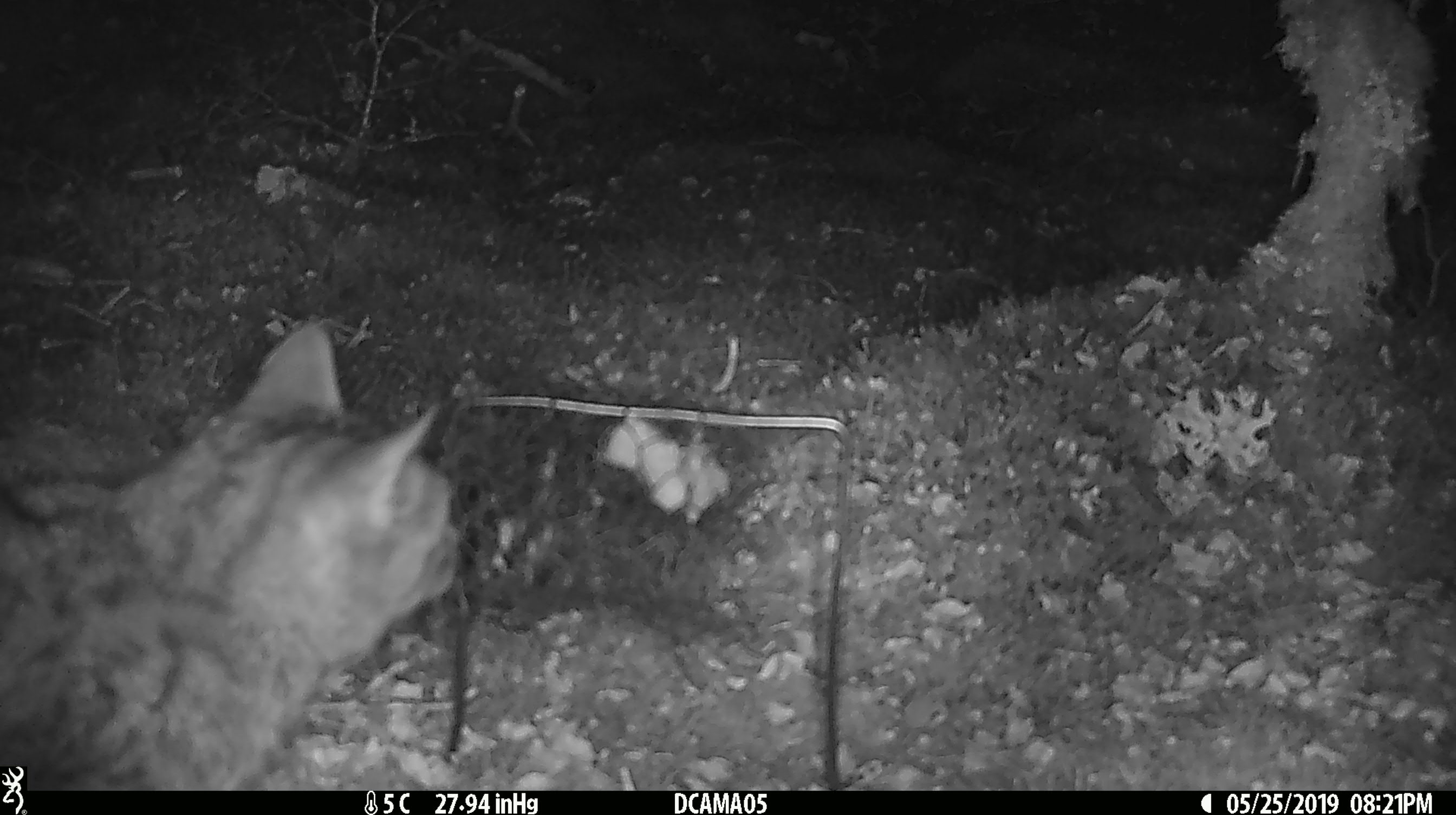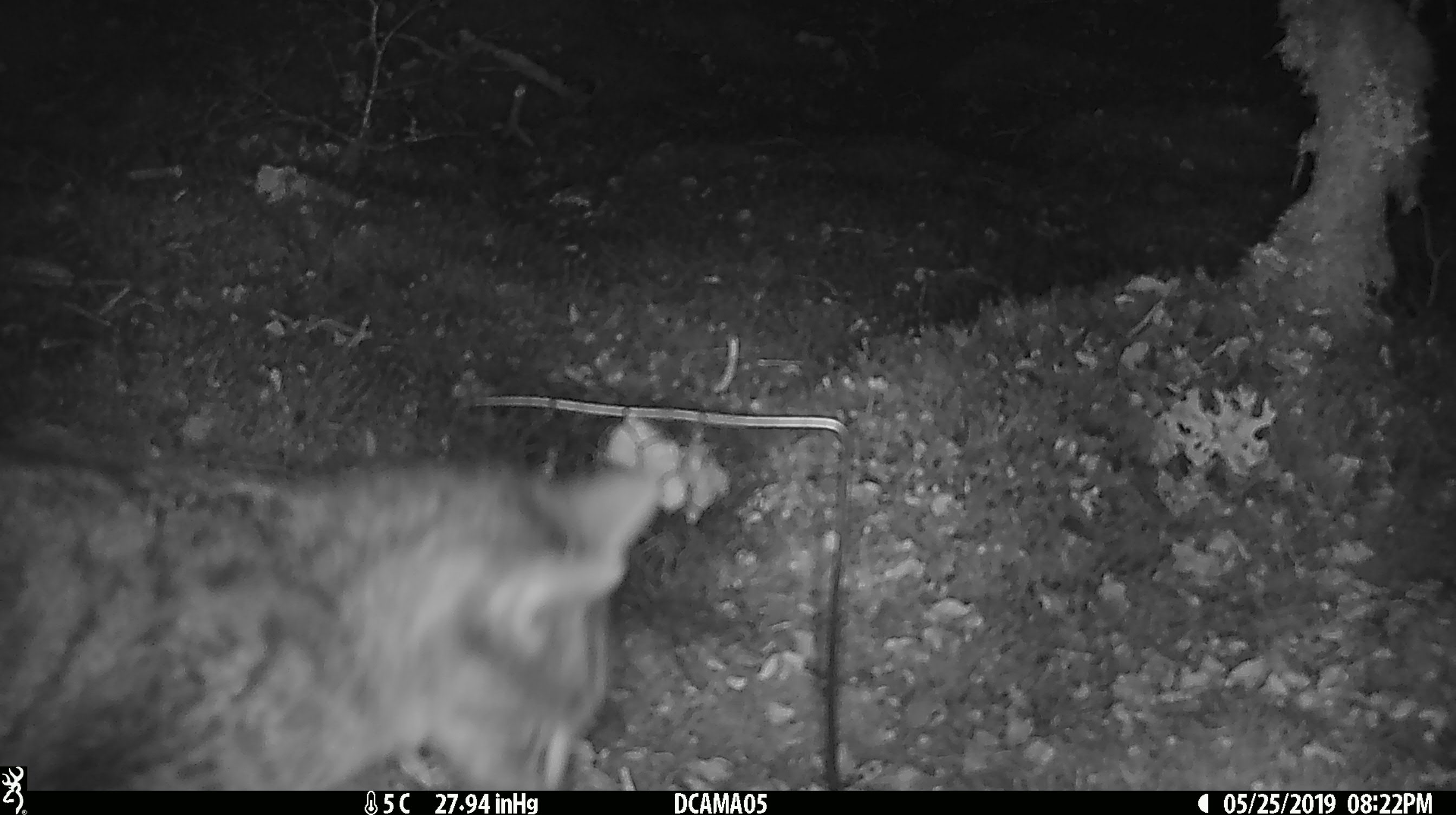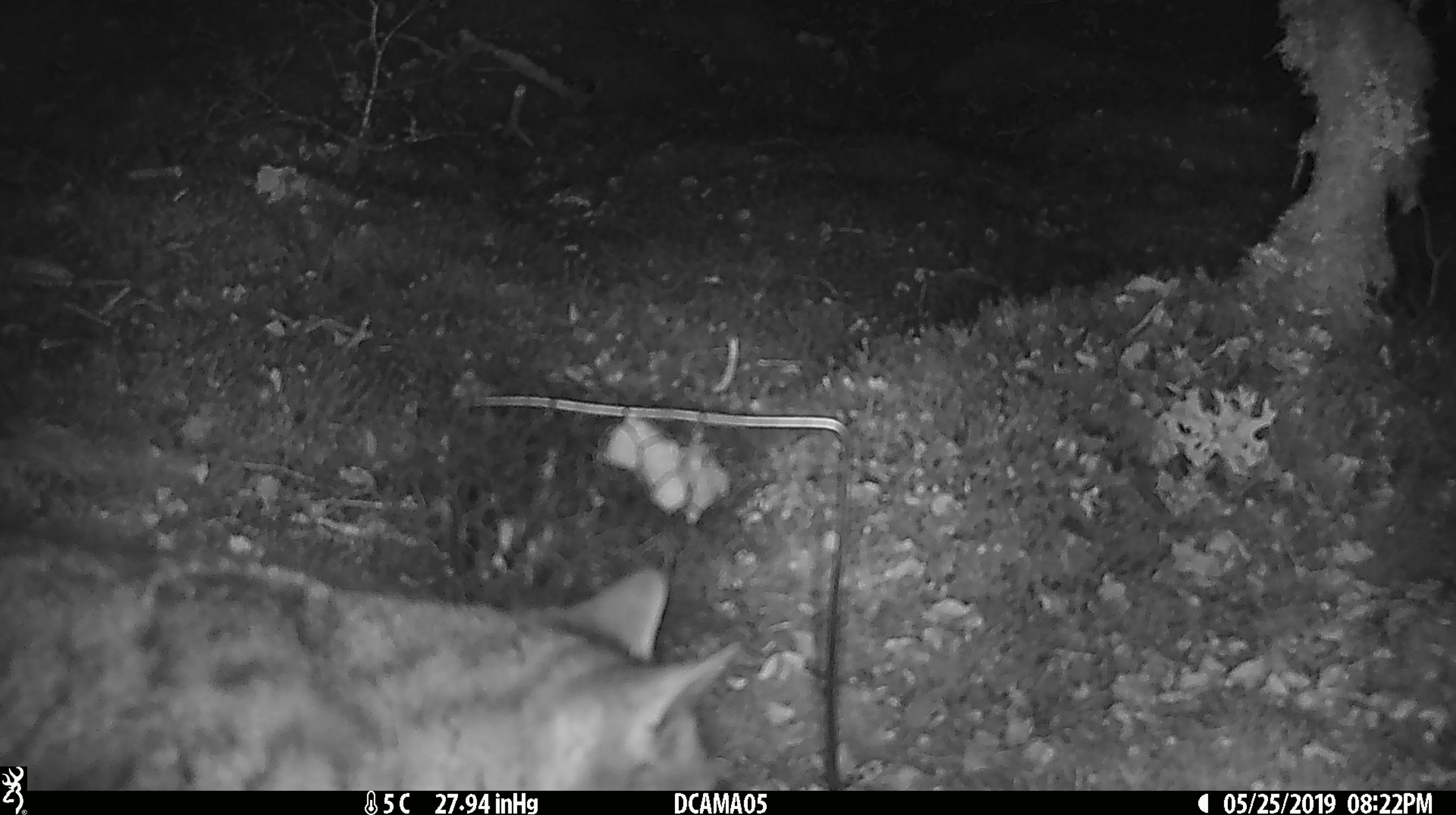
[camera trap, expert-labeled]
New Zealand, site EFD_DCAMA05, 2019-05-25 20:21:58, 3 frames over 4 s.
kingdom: Animalia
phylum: Chordata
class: Mammalia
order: Carnivora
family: Felidae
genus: Felis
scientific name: Felis catus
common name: domestic cat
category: cat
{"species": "cat (domestic cat) (Felis catus)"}